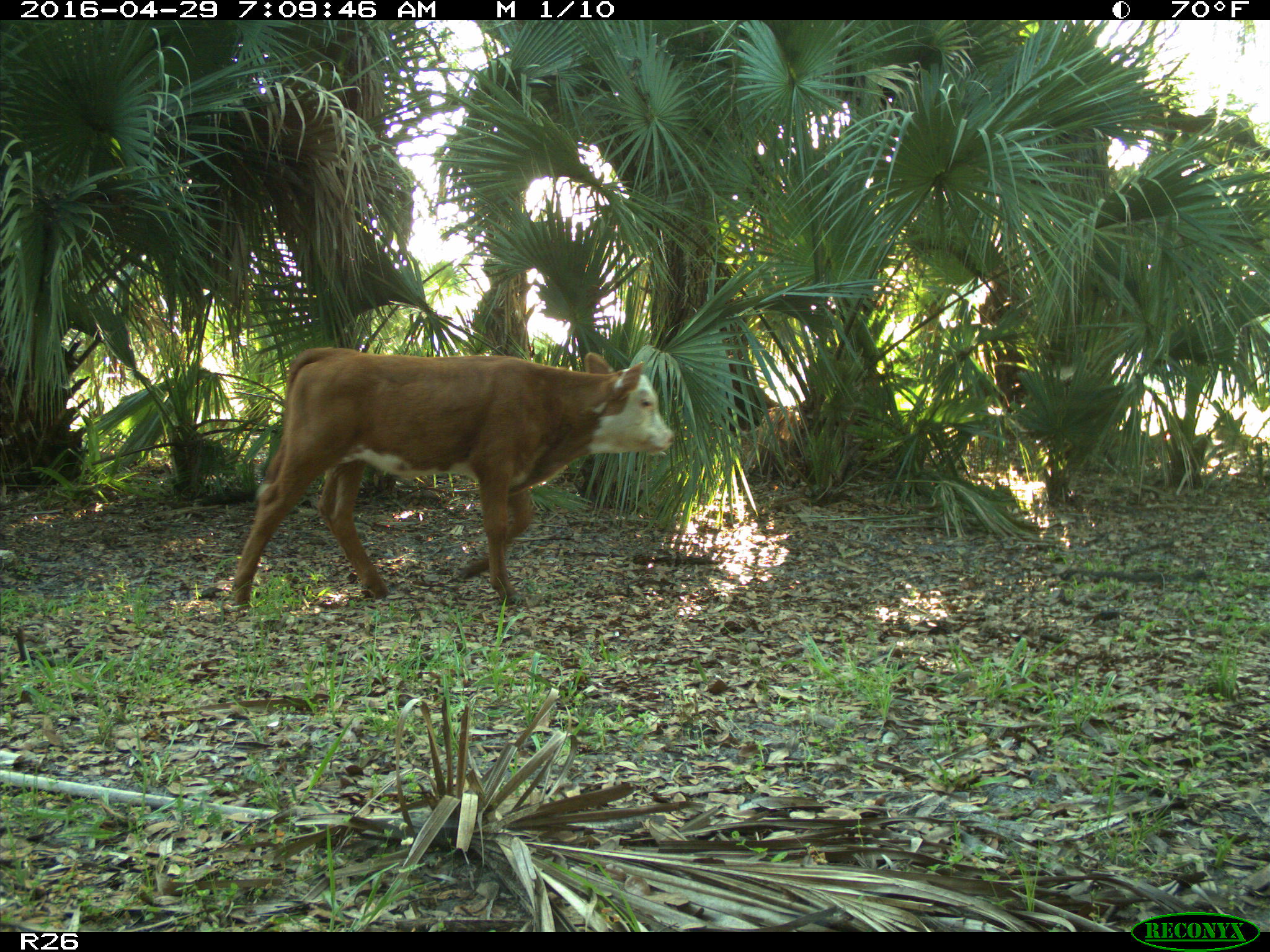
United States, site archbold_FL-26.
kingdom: Animalia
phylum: Chordata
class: Mammalia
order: Artiodactyla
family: Bovidae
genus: Bos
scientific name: Bos taurus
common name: domestic cow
Bos taurus (domestic cow).